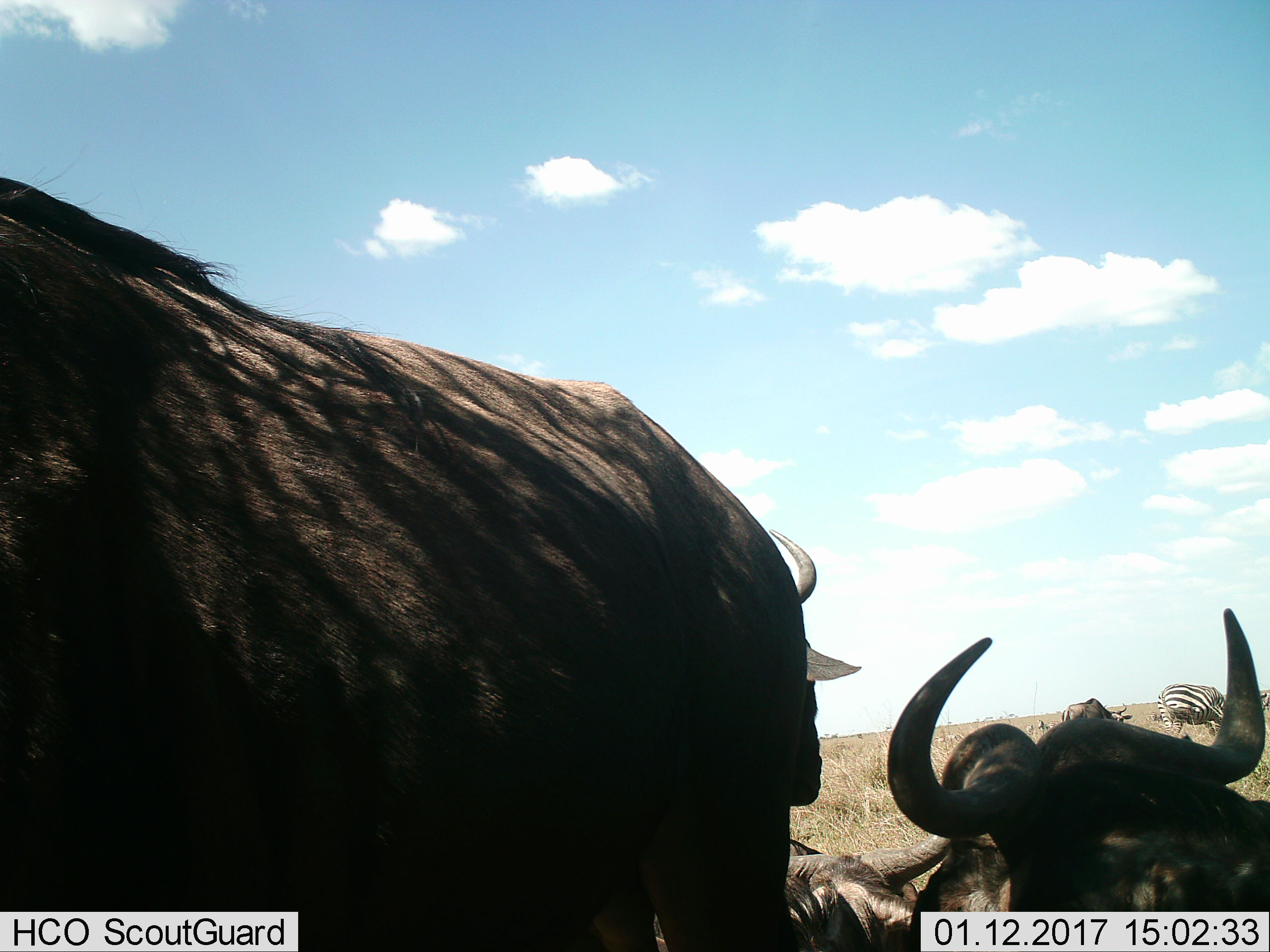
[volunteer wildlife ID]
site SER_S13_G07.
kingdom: Animalia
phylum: Chordata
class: Mammalia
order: Artiodactyla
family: Bovidae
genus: Connochaetes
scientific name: Connochaetes taurinus taurinus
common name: blue wildebeest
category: wildebeestblue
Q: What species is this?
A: Wildebeestblue (blue wildebeest) (Connochaetes taurinus taurinus).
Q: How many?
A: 4.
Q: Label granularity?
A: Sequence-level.